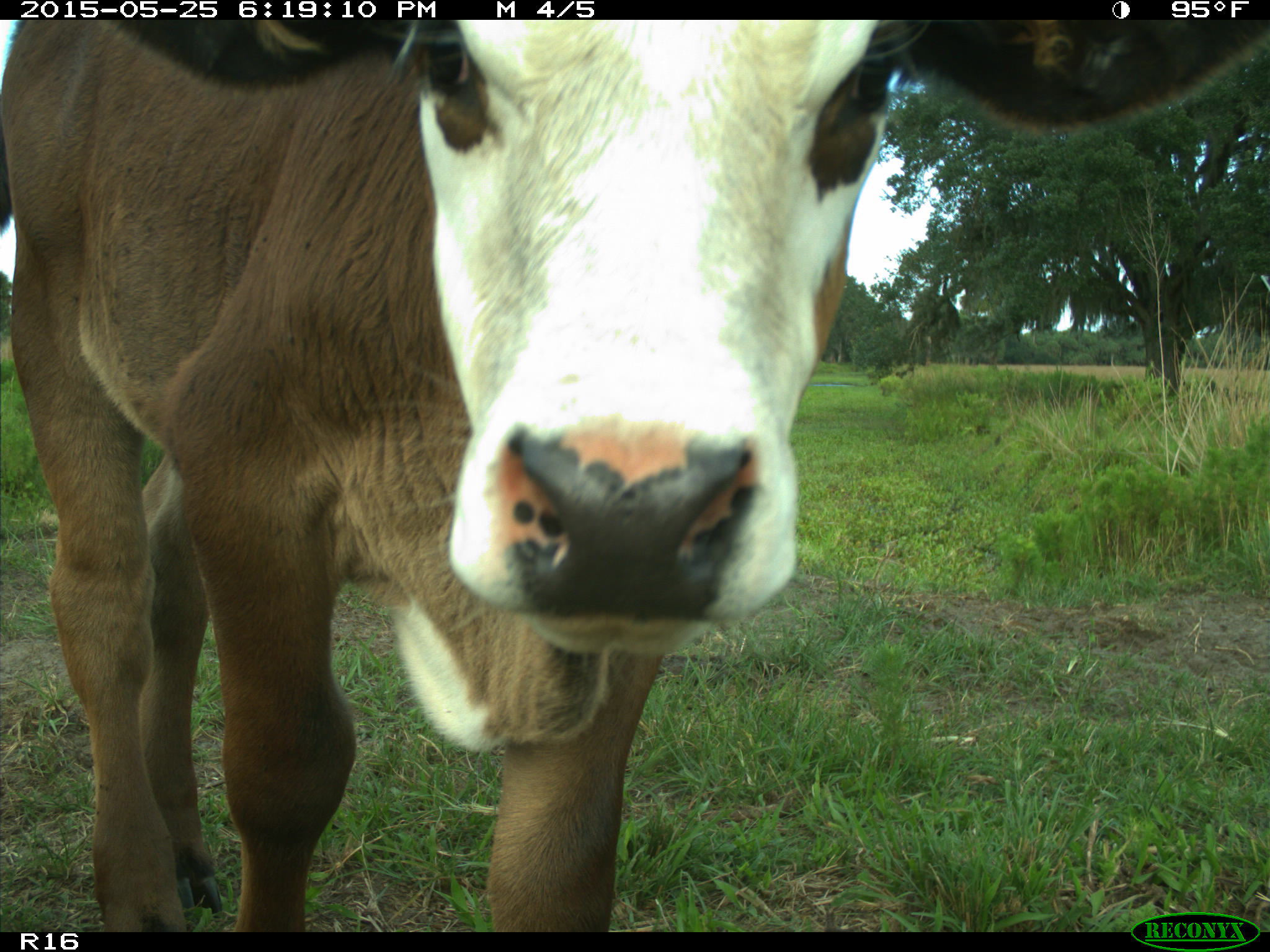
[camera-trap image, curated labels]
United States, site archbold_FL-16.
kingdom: Animalia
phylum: Chordata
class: Mammalia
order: Artiodactyla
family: Bovidae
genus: Bos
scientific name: Bos taurus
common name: domestic cow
Bos taurus (domestic cow).